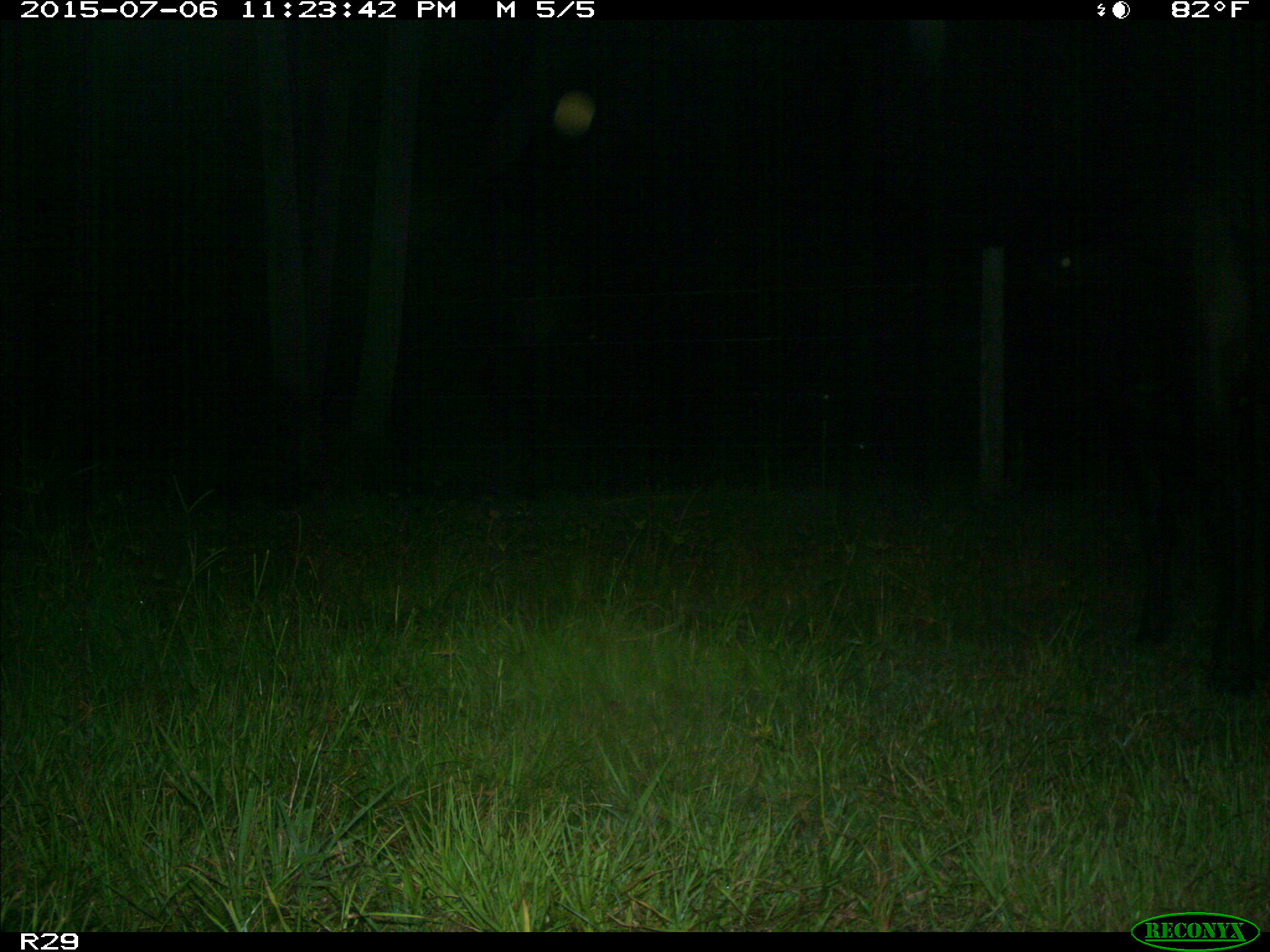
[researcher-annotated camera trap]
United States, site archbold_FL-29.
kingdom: Animalia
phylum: Chordata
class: Mammalia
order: Artiodactyla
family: Bovidae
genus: Bos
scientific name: Bos taurus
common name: domestic cow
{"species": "Bos taurus (domestic cow)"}